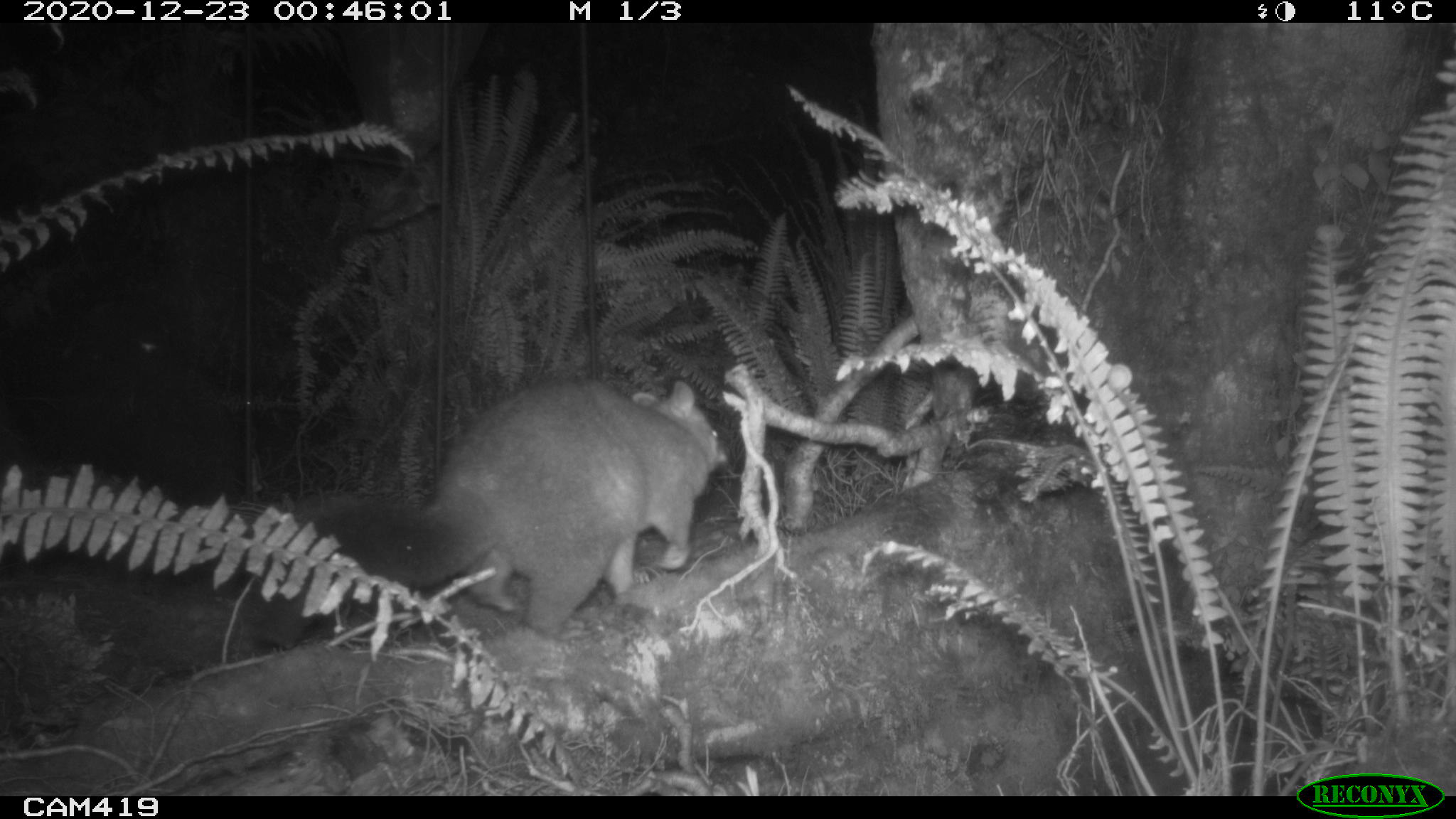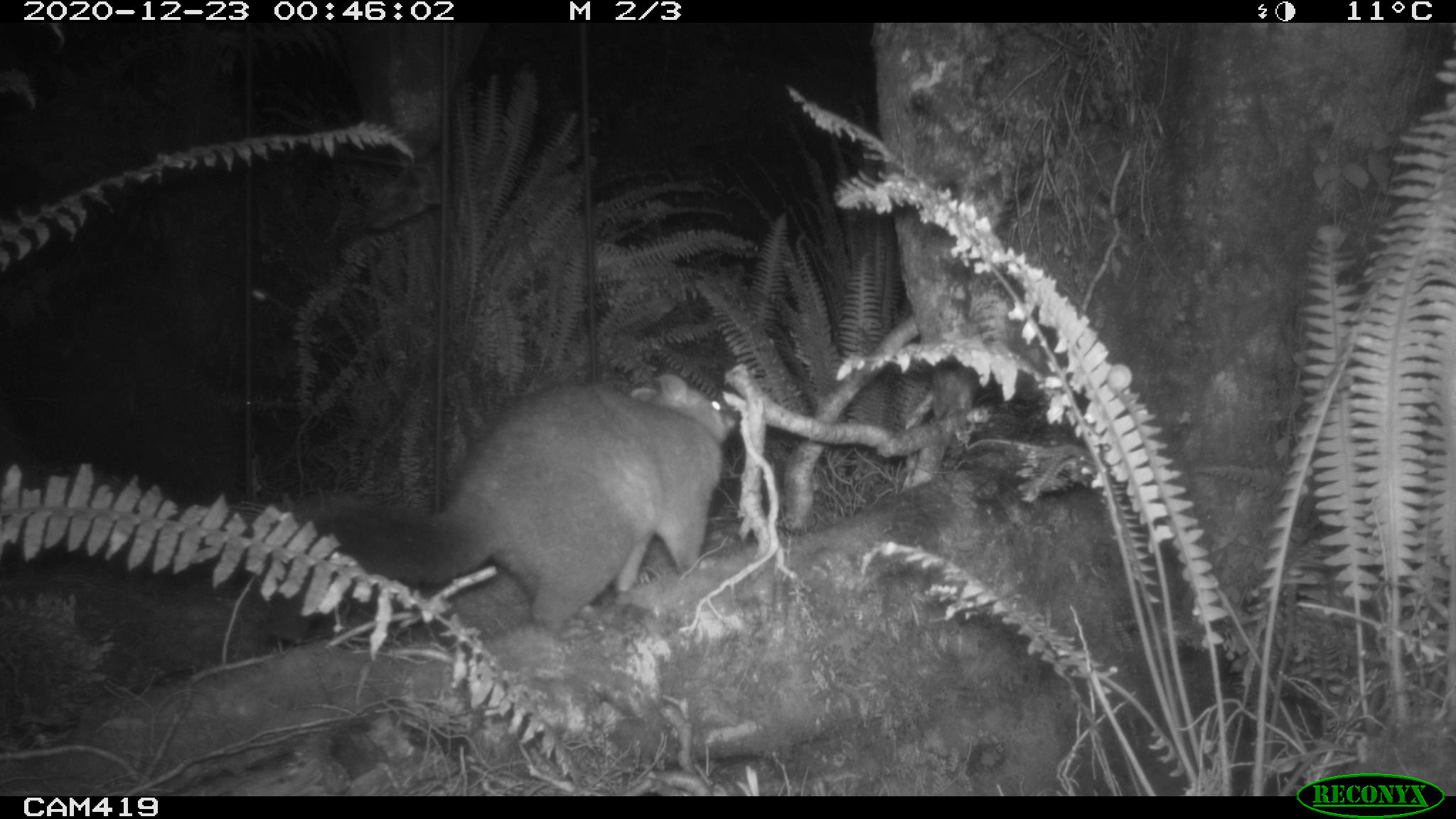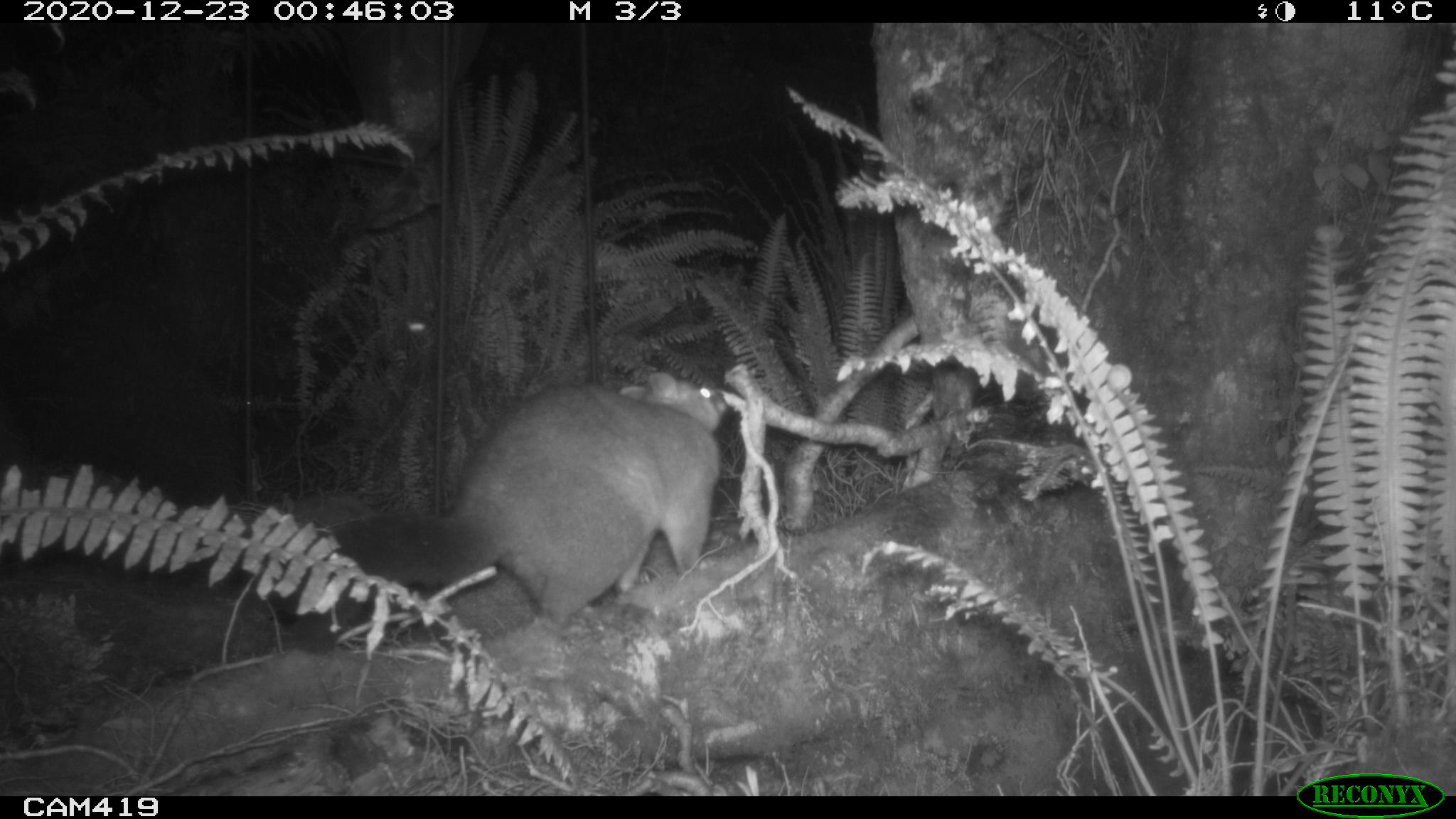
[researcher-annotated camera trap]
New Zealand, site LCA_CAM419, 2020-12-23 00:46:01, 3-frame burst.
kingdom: Animalia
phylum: Chordata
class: Mammalia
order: Diprotodontia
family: Phalangeridae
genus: Trichosurus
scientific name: Trichosurus vulpecula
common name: common brushtail possum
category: possum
Possum (common brushtail possum) (Trichosurus vulpecula).